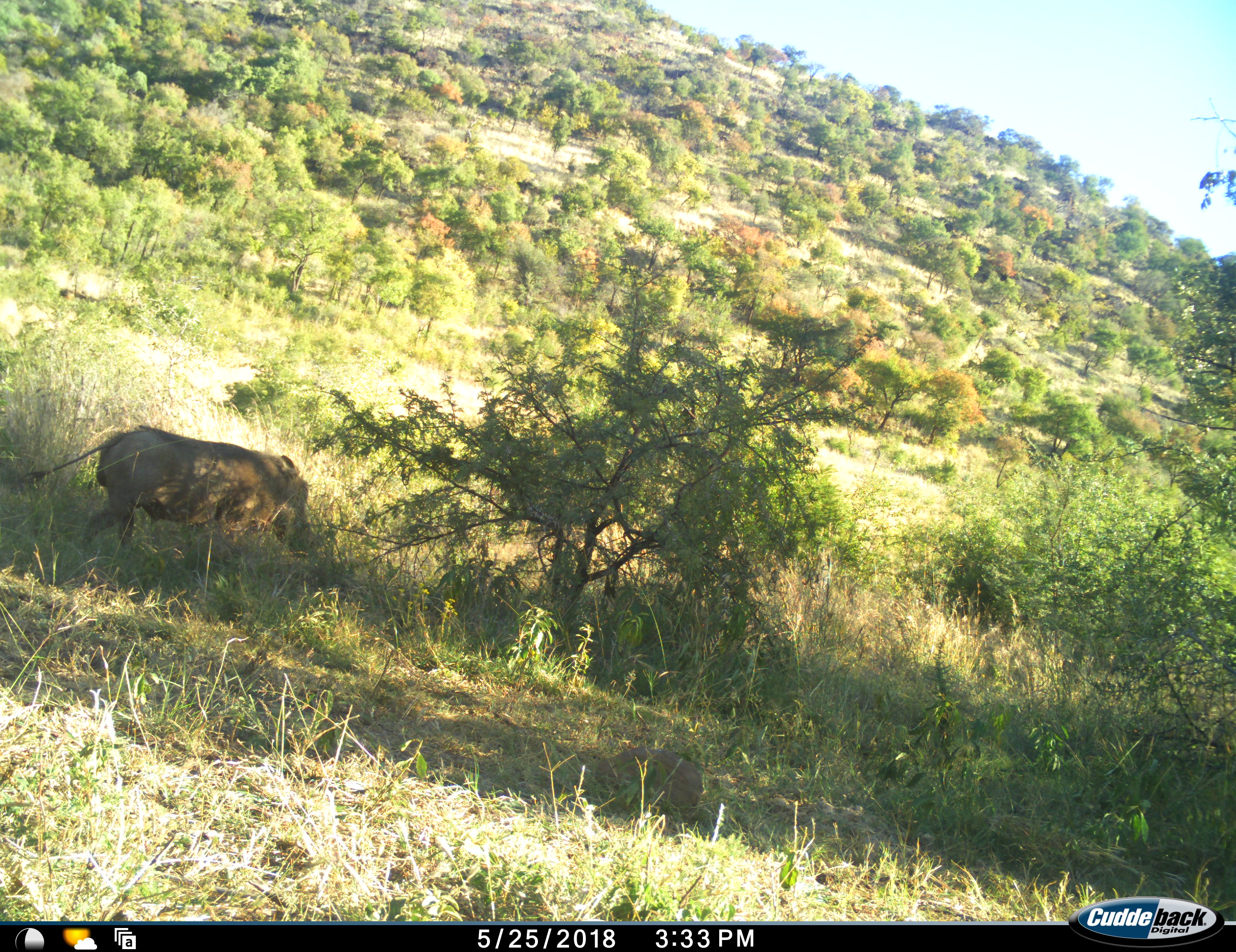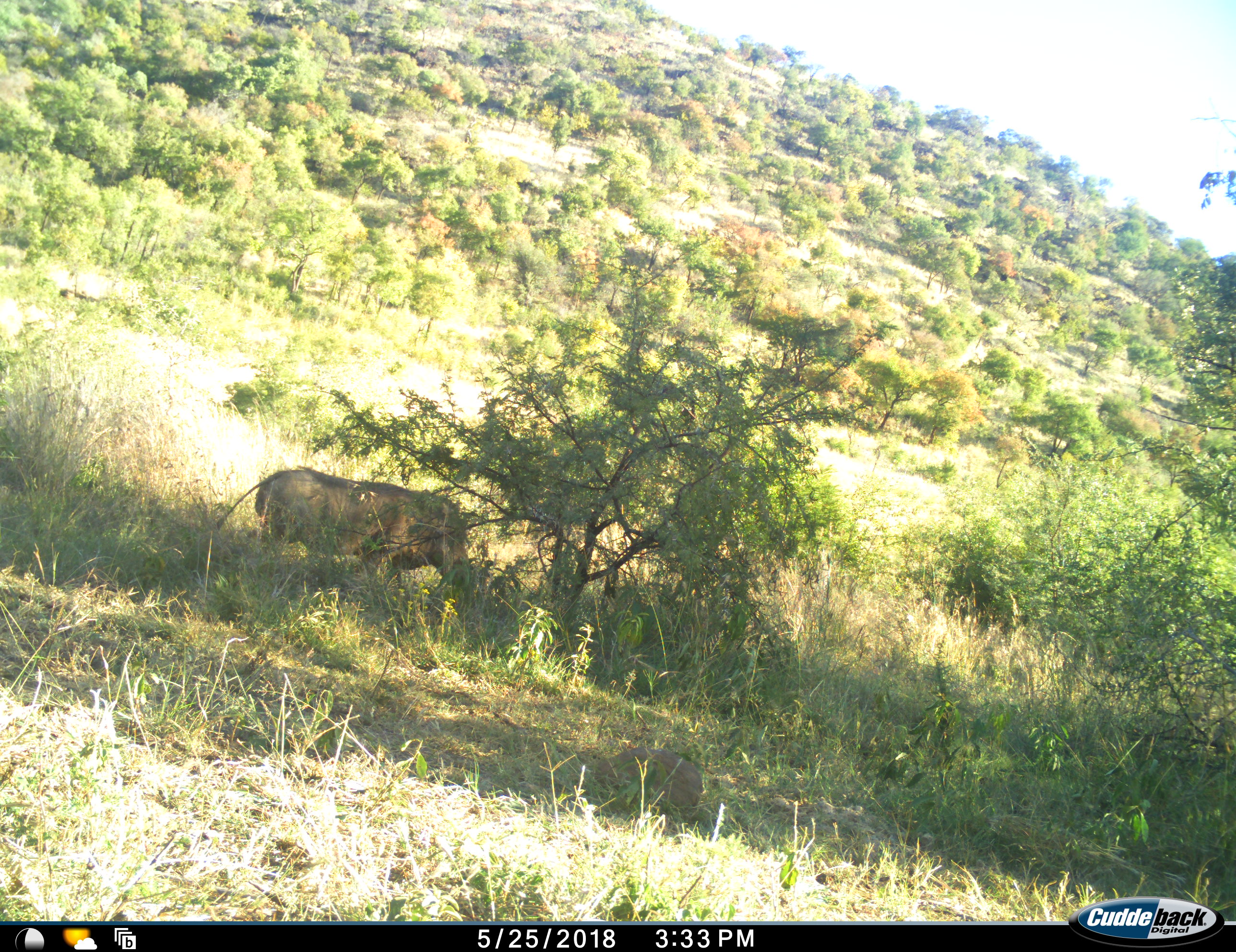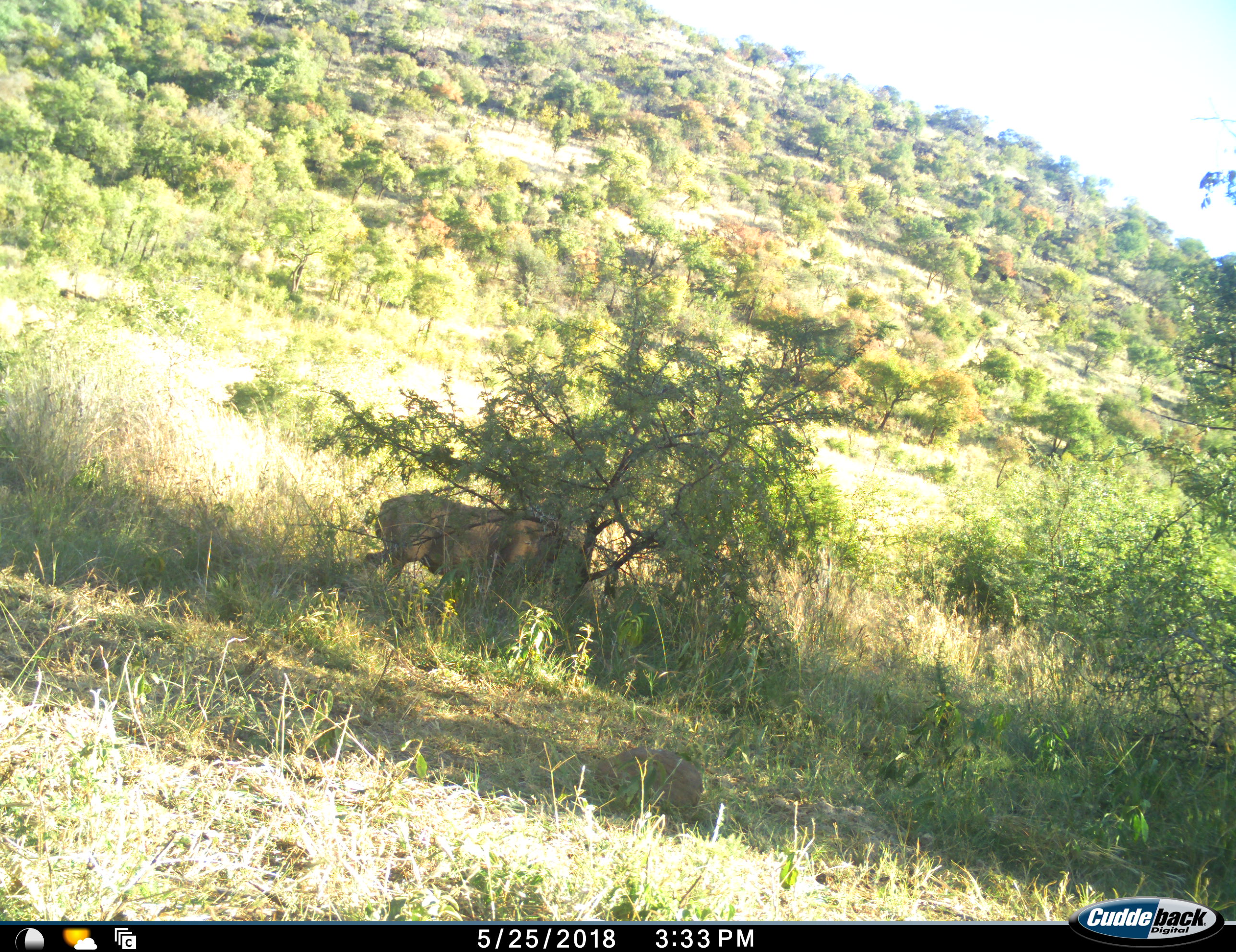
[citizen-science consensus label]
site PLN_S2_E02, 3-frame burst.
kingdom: Animalia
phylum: Chordata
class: Mammalia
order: Artiodactyla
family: Suidae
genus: Phacochoerus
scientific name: Phacochoerus africanus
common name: warthog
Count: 1.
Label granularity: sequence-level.